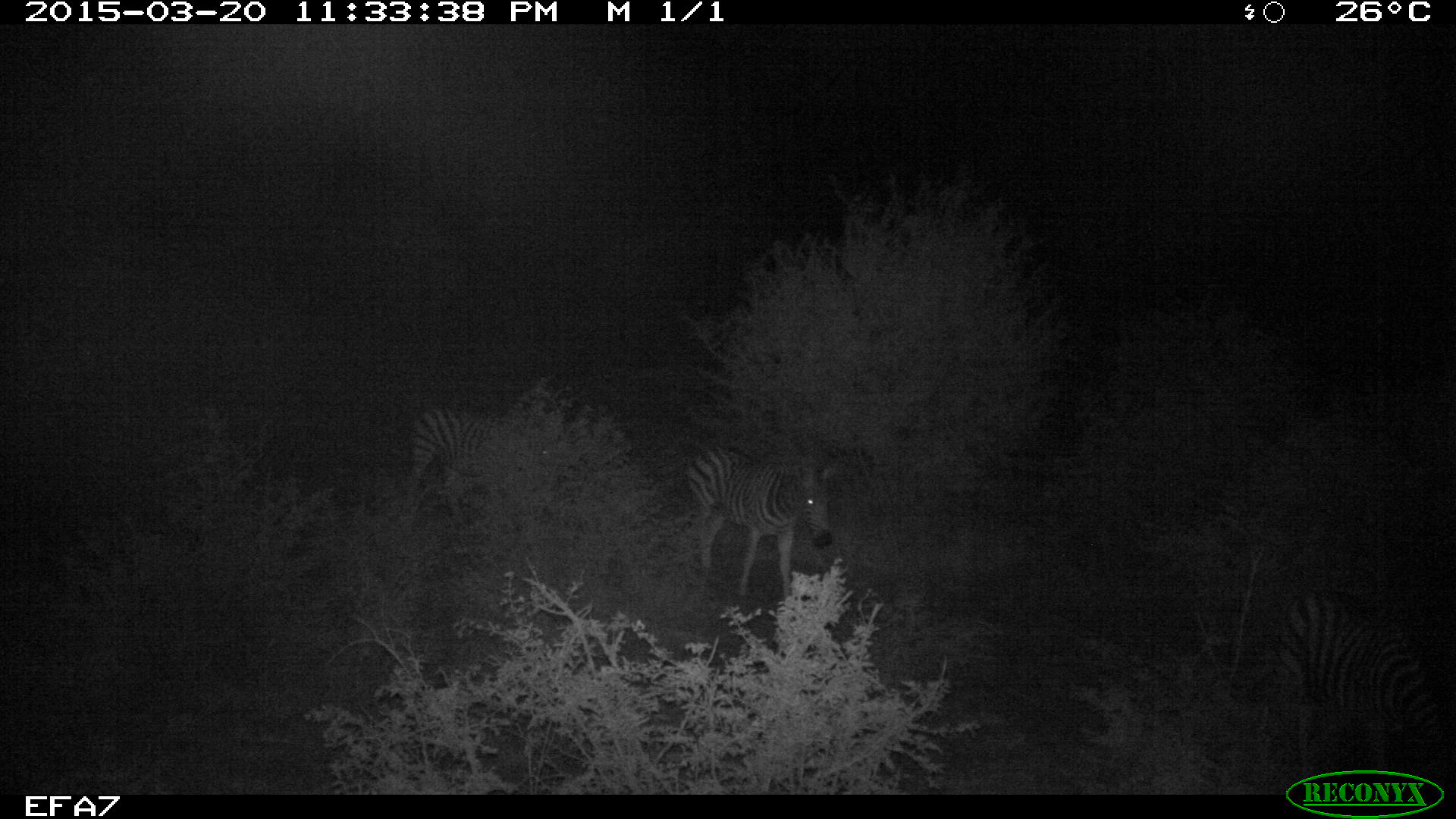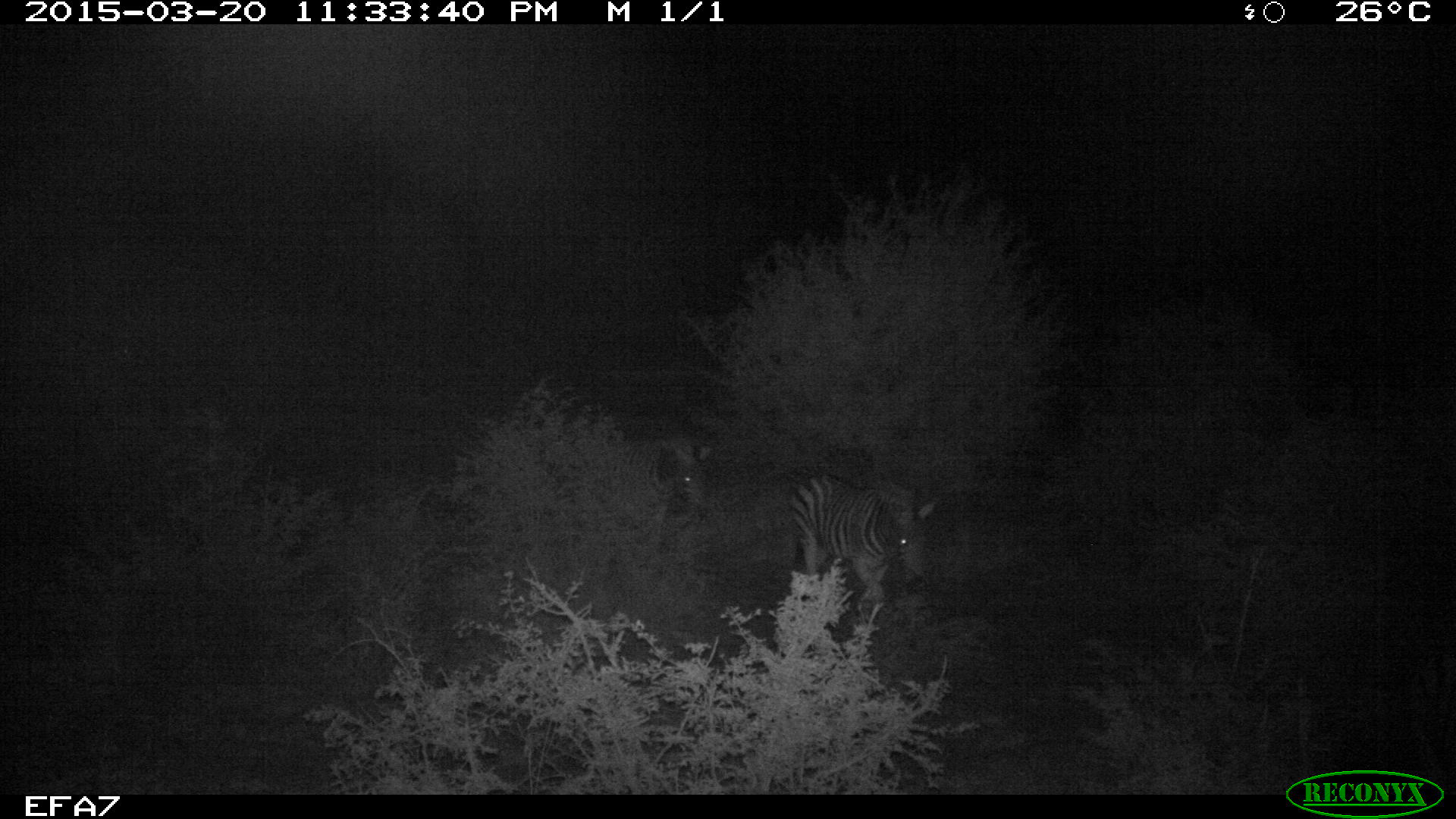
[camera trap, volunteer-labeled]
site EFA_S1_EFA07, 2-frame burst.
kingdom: Animalia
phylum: Chordata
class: Mammalia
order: Perissodactyla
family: Equidae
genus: Equus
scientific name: Equus quagga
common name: plains zebra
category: zebraplains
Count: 2.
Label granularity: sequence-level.